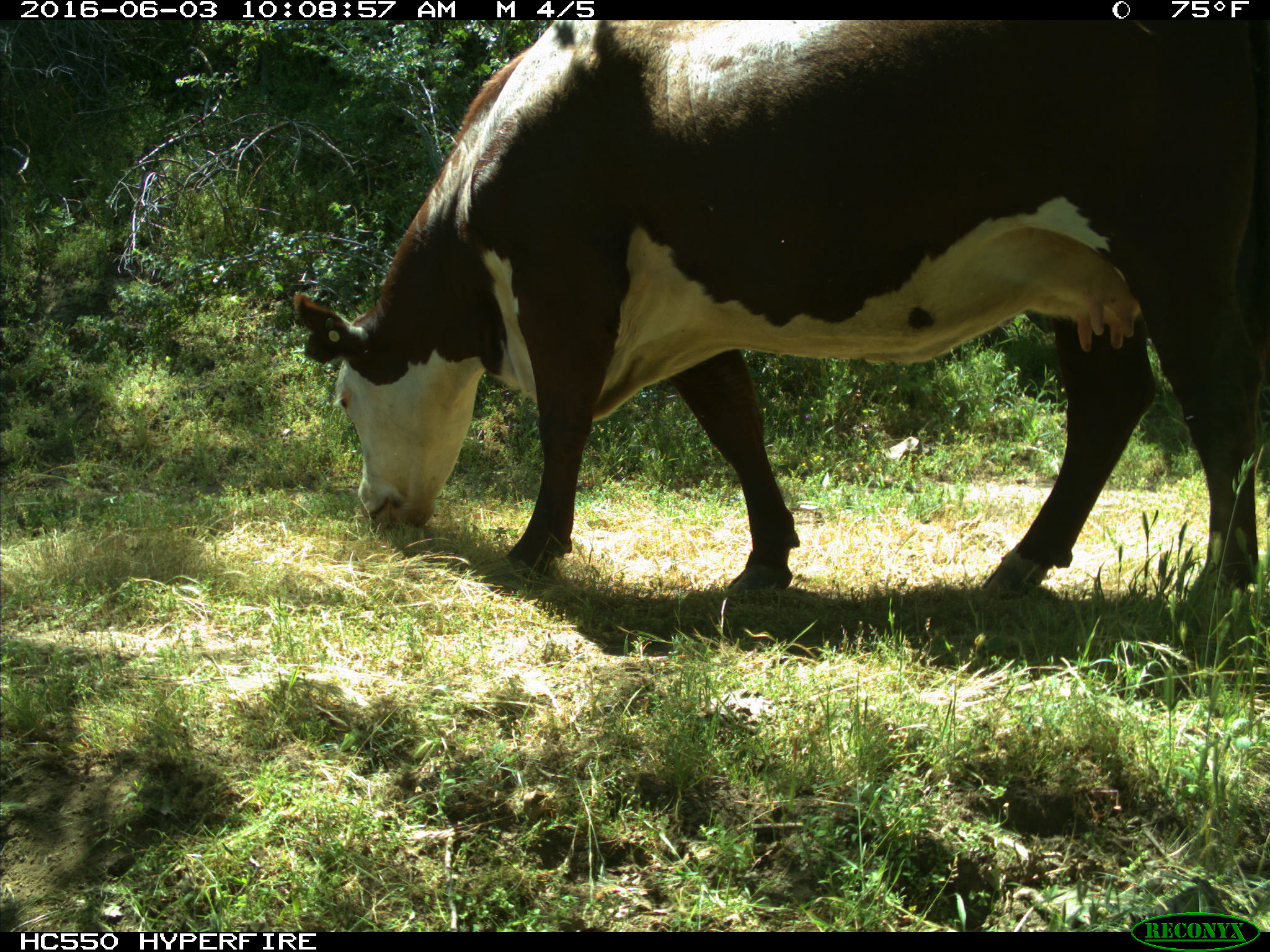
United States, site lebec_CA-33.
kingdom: Animalia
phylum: Chordata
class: Mammalia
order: Artiodactyla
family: Bovidae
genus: Bos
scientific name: Bos taurus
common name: domestic cow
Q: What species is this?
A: Bos taurus (domestic cow).